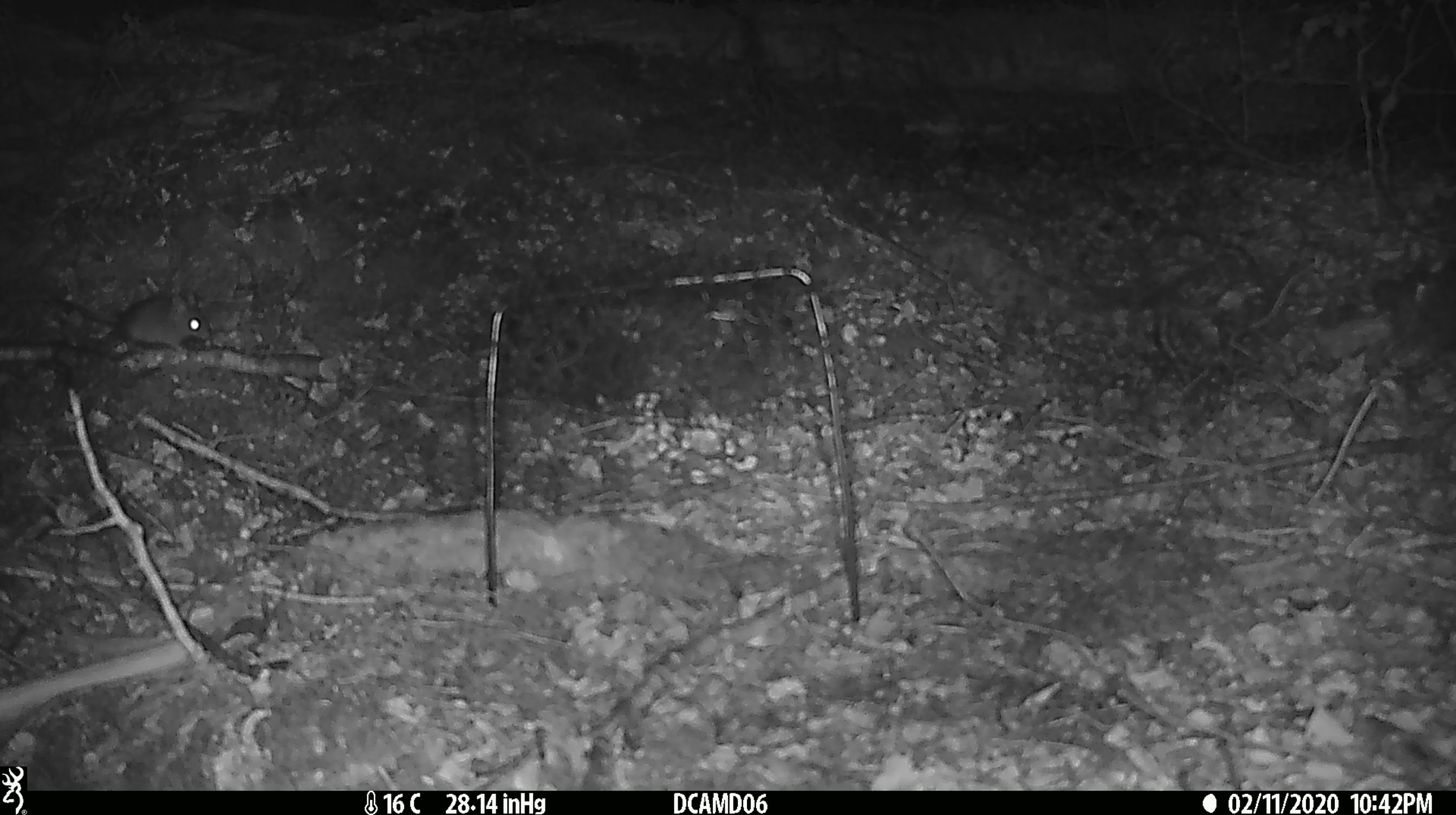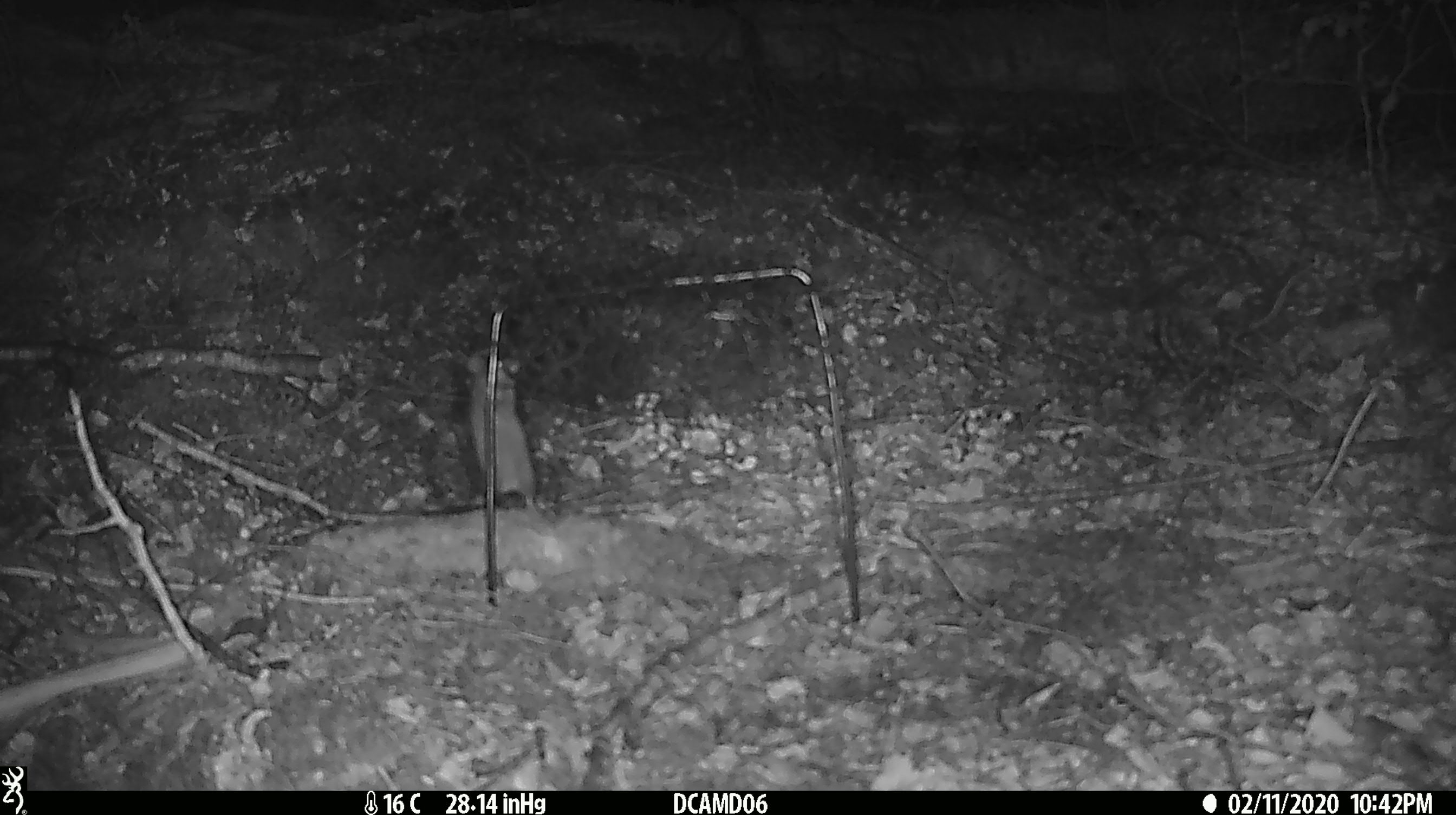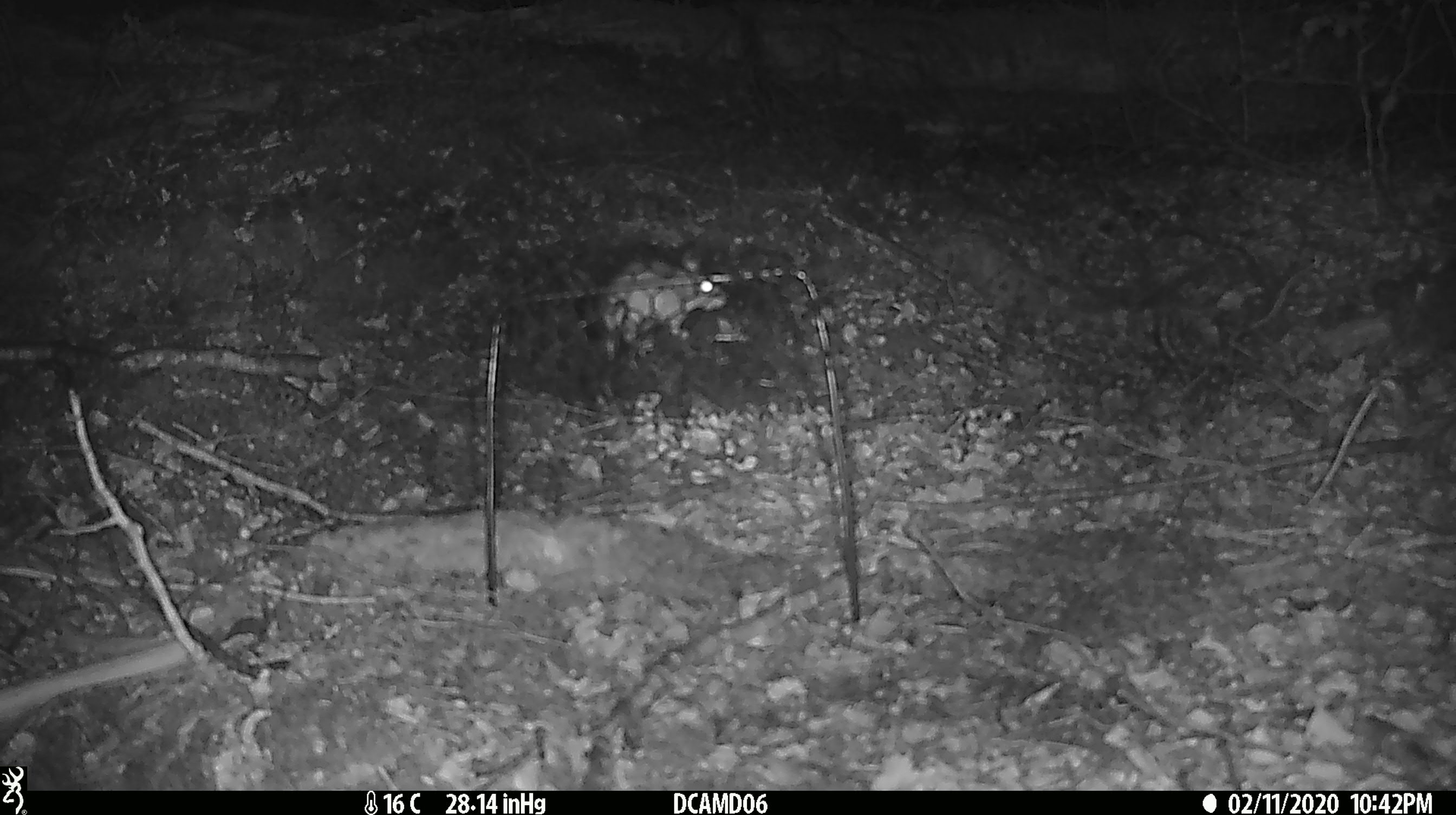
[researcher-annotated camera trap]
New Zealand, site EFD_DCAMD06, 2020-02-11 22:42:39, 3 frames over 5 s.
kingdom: Animalia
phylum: Chordata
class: Mammalia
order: Rodentia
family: Muridae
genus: Mus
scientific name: Mus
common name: mouse